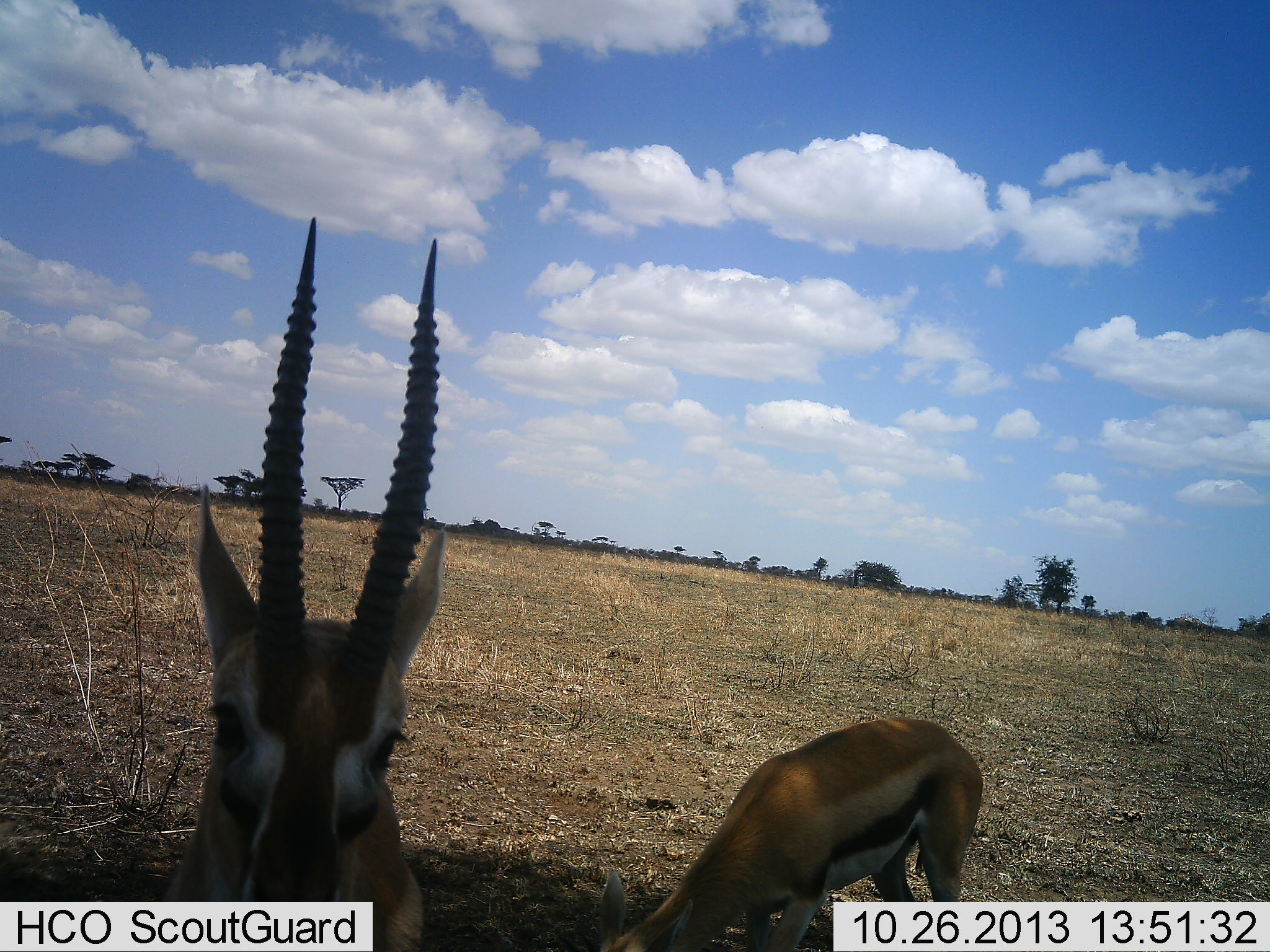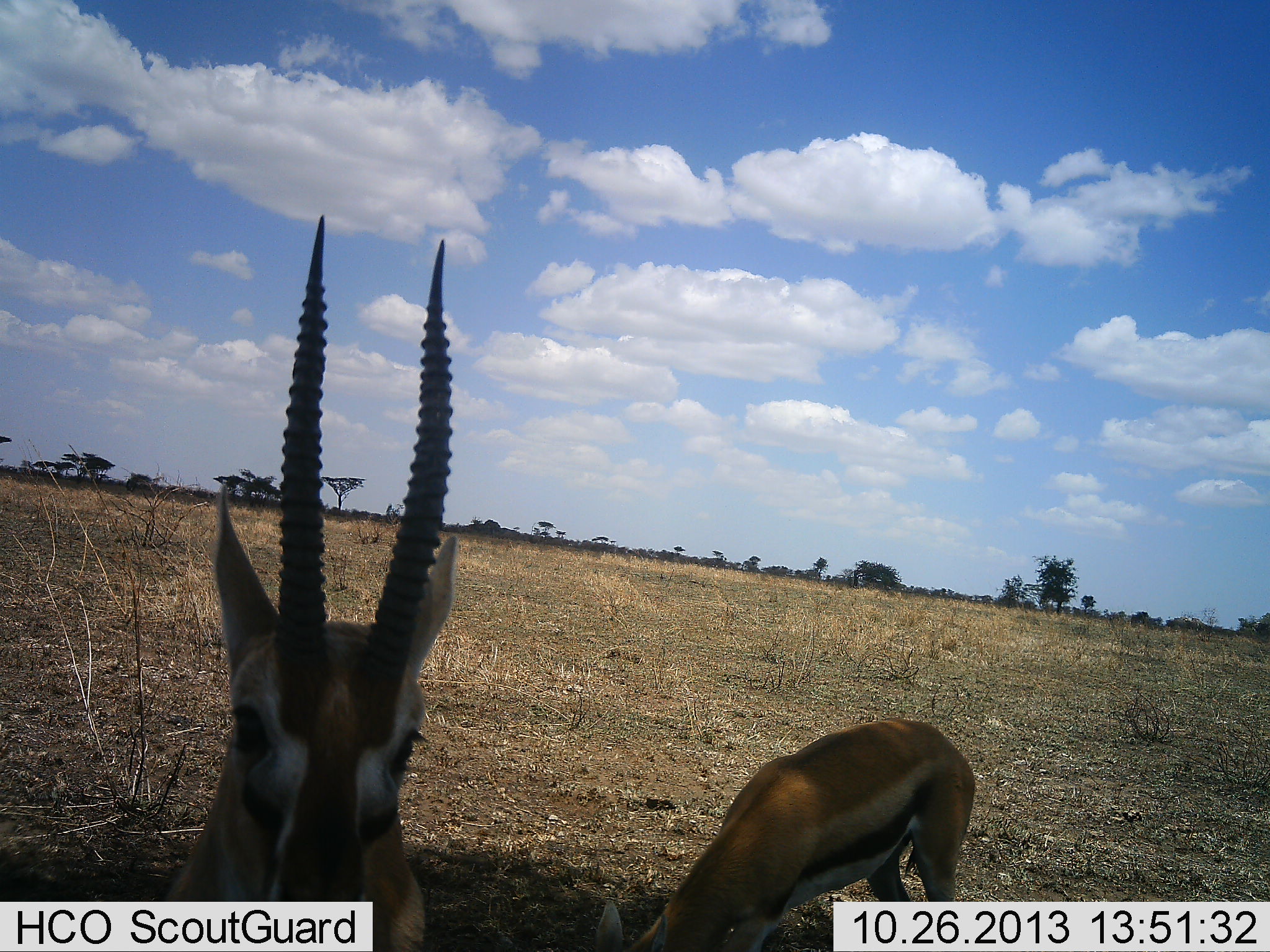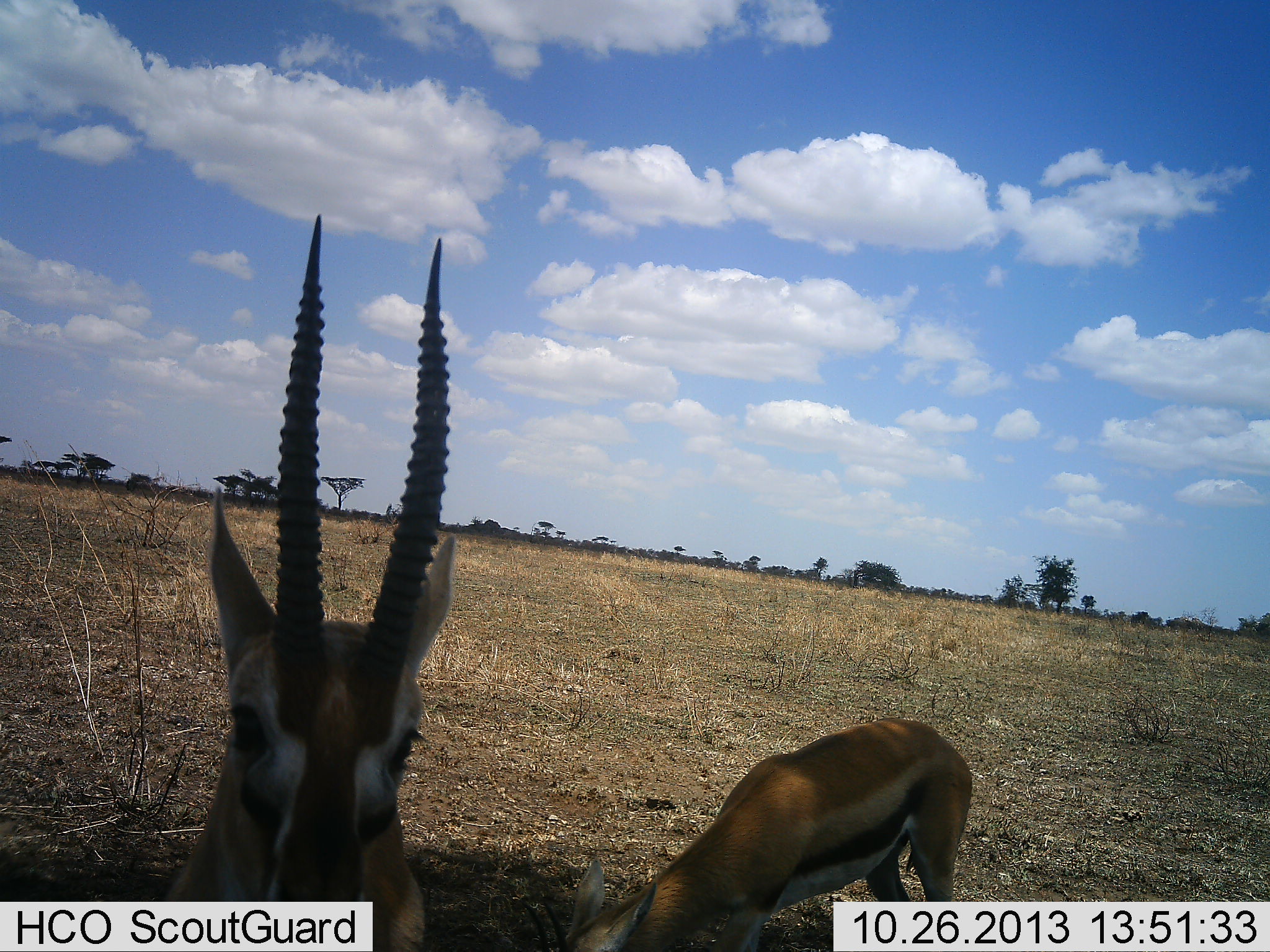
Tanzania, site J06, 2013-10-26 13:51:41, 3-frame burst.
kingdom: Animalia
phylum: Chordata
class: Mammalia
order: Artiodactyla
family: Bovidae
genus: Eudorcas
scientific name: Eudorcas thomsonii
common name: thomson's gazelle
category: gazellethomsons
Gazellethomsons (thomson's gazelle) (Eudorcas thomsonii), count 2. Behavior (volunteer vote fractions): standing 93%, resting 0%, moving 7%, interacting 0%. Young present (vote fraction): 0%. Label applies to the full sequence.